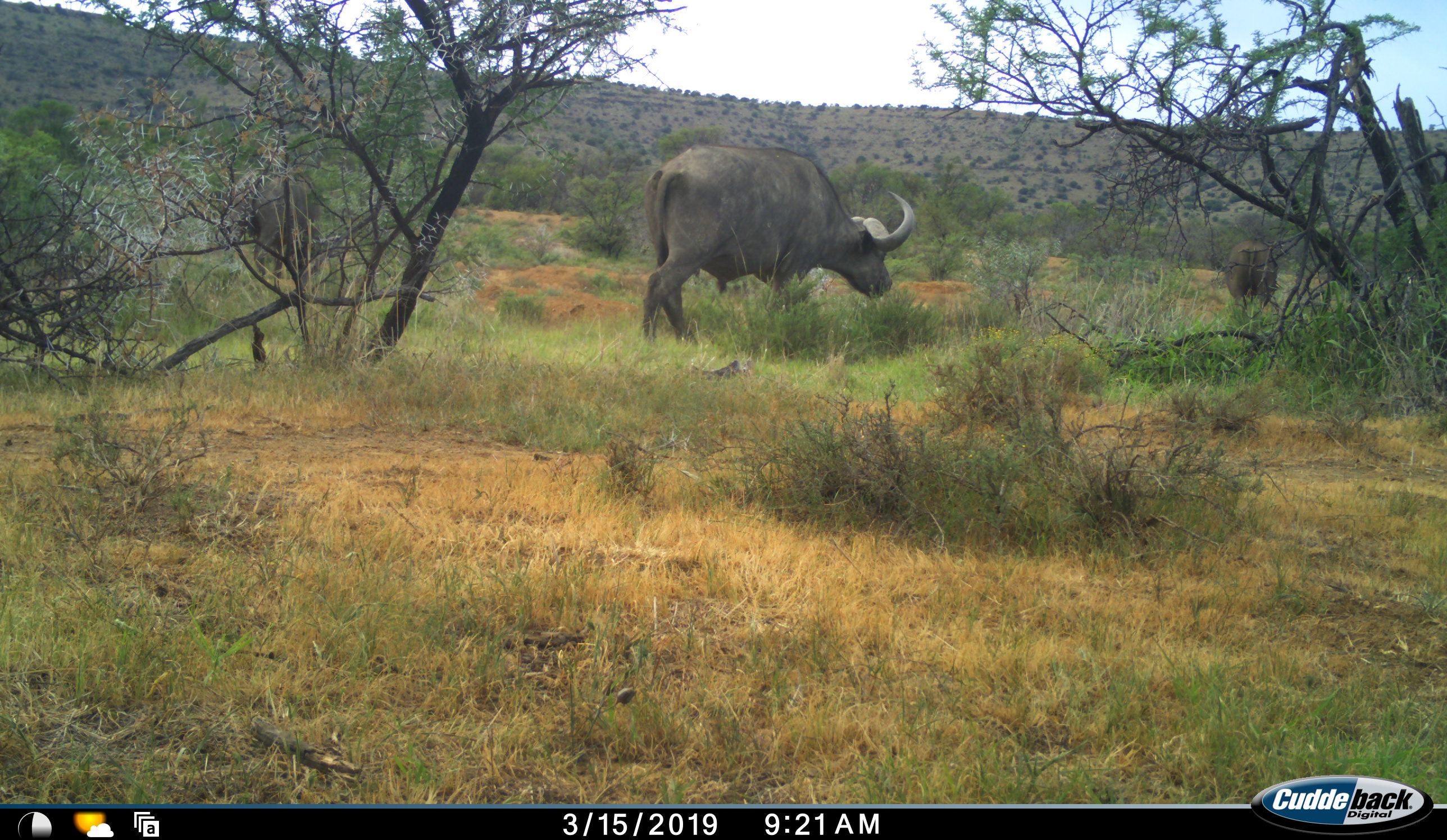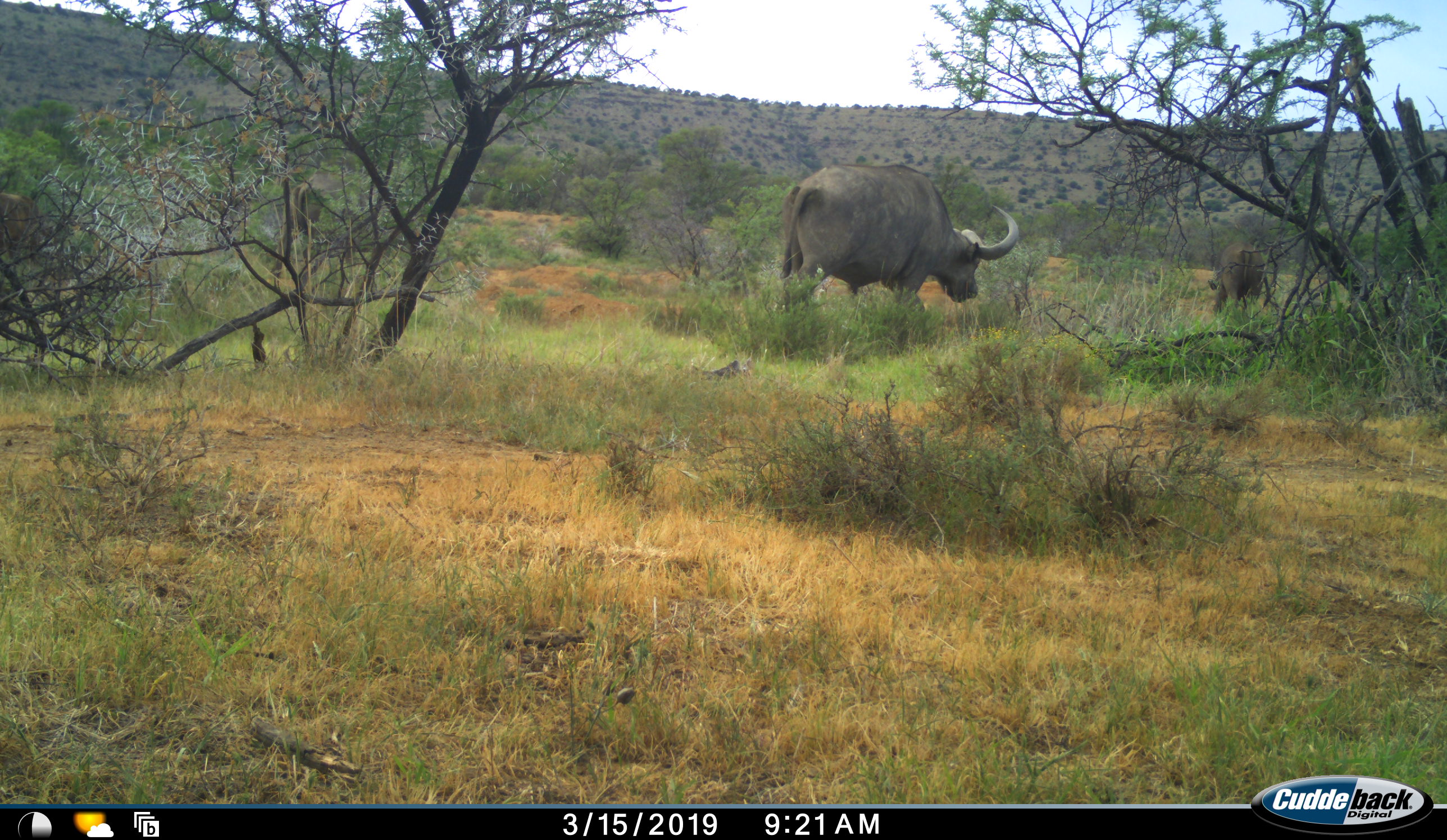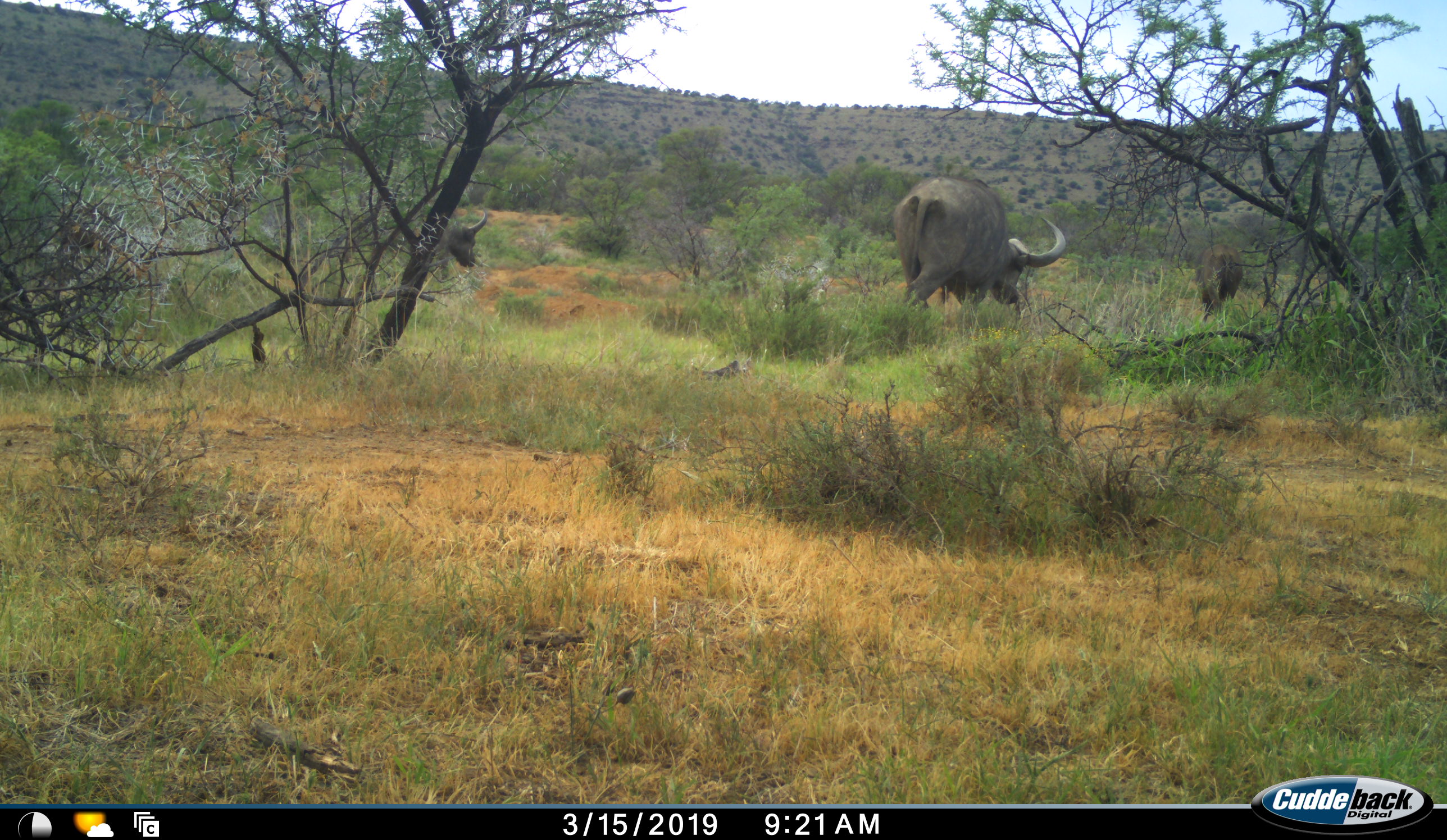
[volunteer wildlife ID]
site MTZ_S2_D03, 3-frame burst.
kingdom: Animalia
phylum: Chordata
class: Mammalia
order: Artiodactyla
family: Bovidae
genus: Syncerus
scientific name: Syncerus caffer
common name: african buffalo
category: buffalo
Buffalo (african buffalo) (Syncerus caffer), count 4. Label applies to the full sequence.